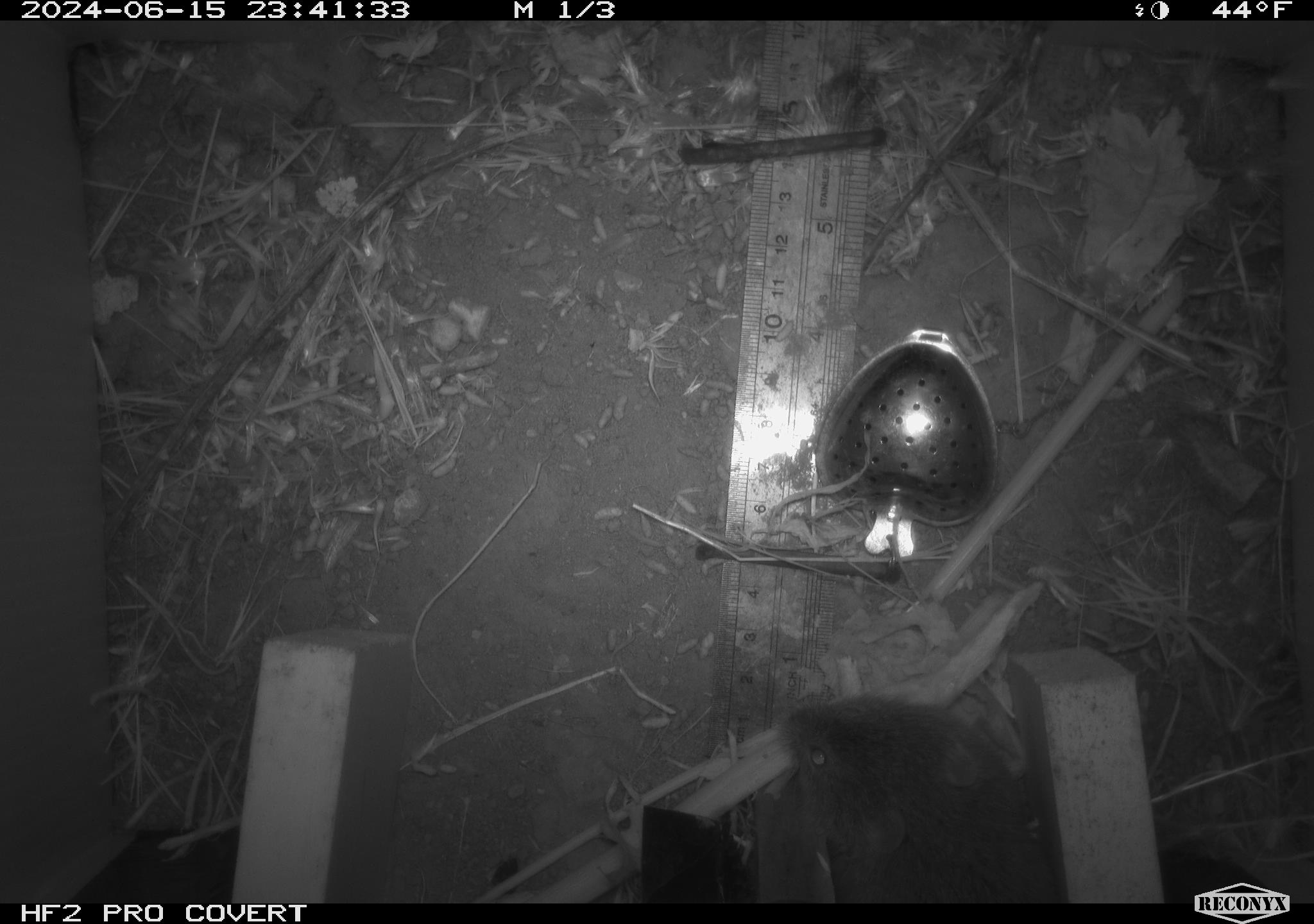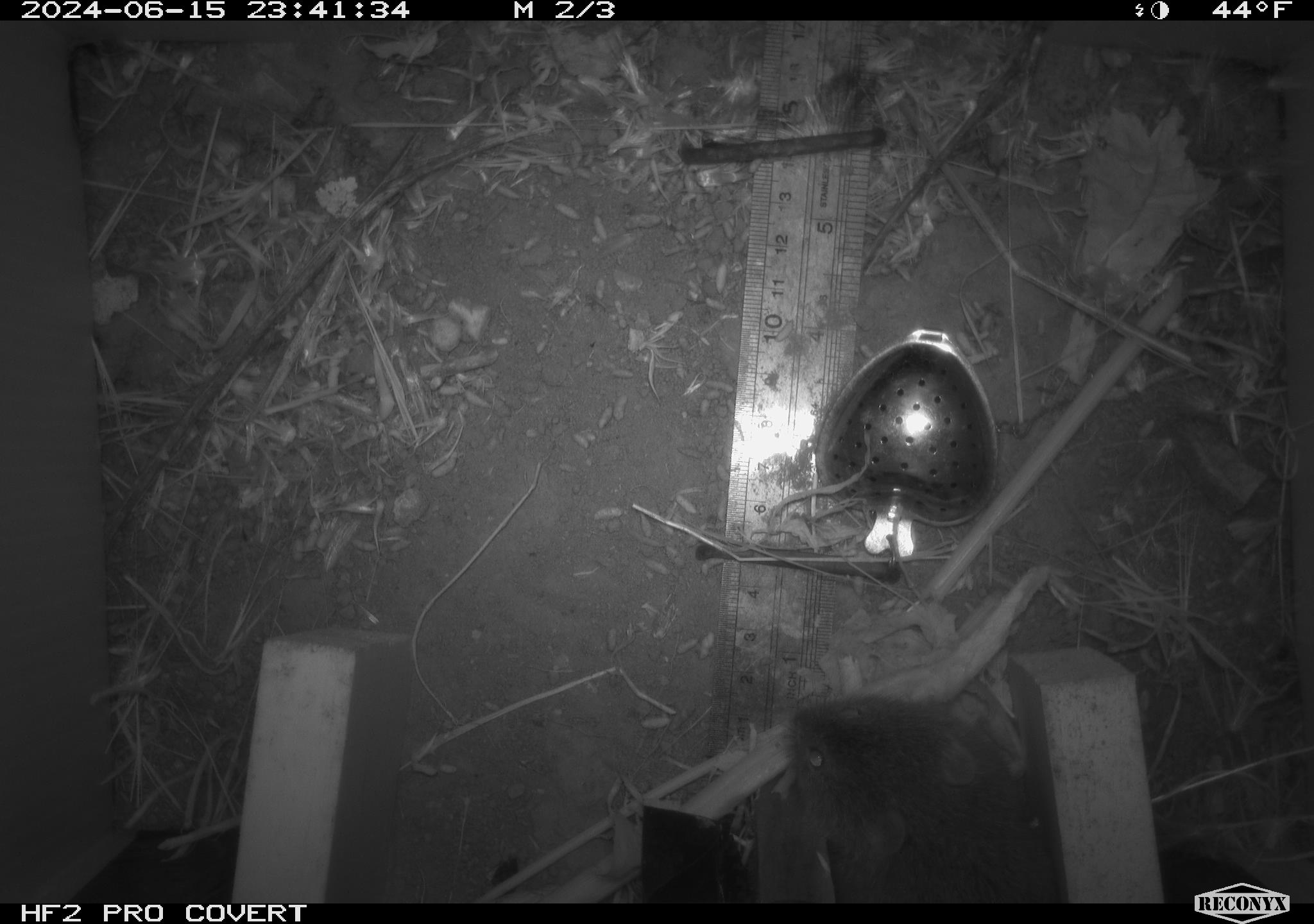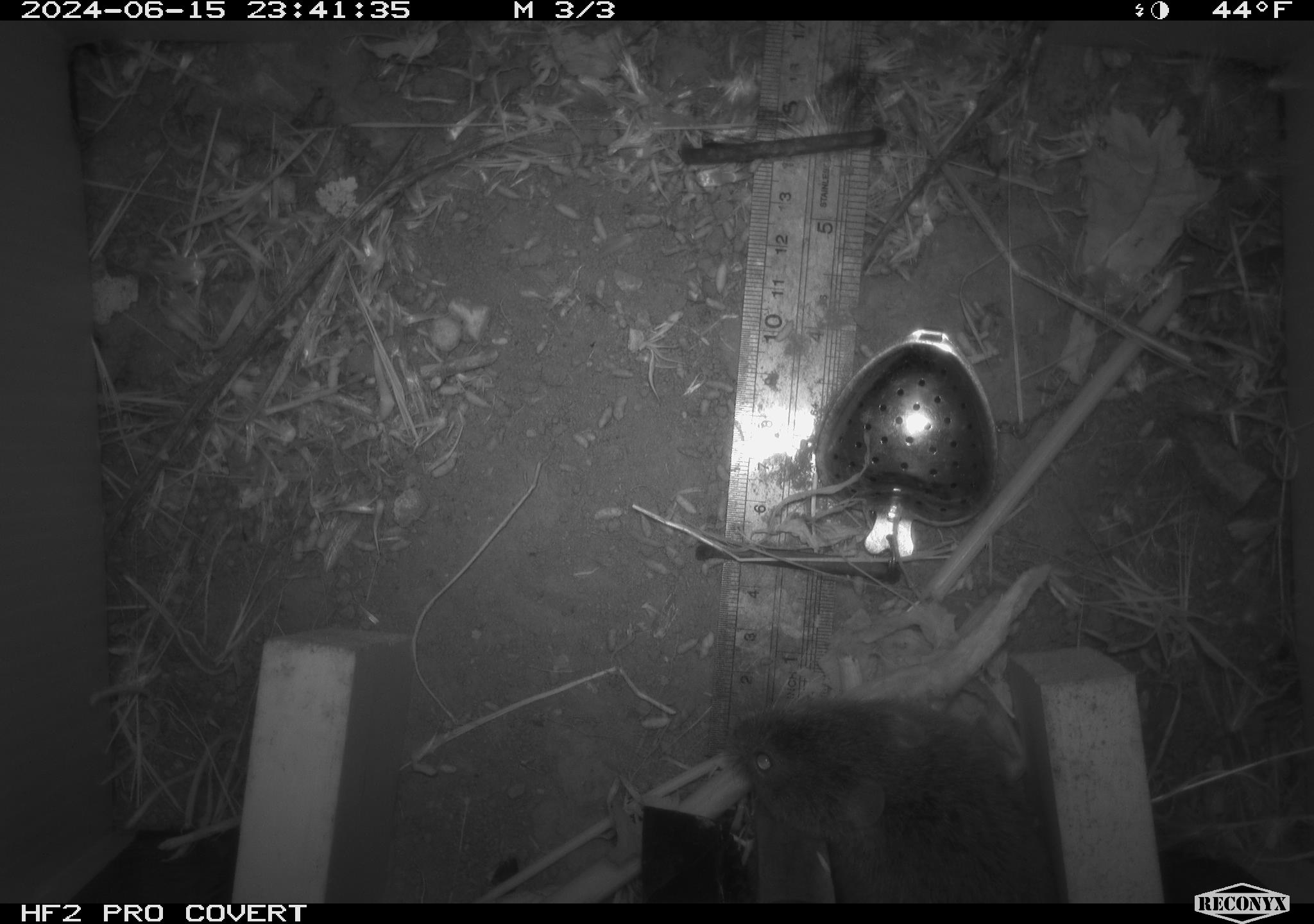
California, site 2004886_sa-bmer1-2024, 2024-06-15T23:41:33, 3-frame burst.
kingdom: Animalia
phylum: Chordata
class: Mammalia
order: Rodentia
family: Cricetidae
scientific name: Cricetidae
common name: hamsters, voles, lemmings, and allies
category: cricetidae family